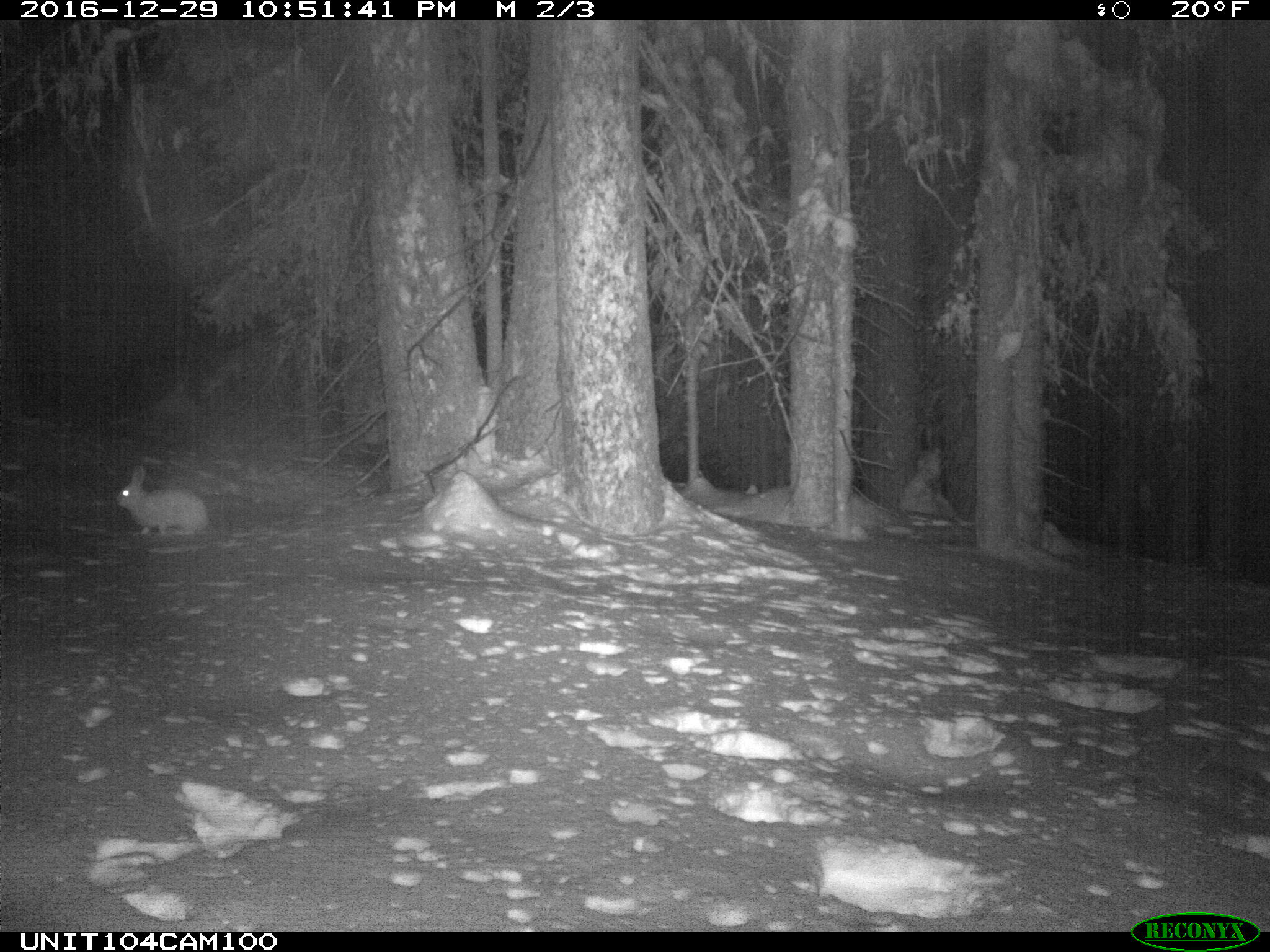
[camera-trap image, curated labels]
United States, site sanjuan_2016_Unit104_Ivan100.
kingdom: Animalia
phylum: Chordata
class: Mammalia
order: Lagomorpha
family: Leporidae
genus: Lepus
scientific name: Lepus americanus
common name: snowshoe hare